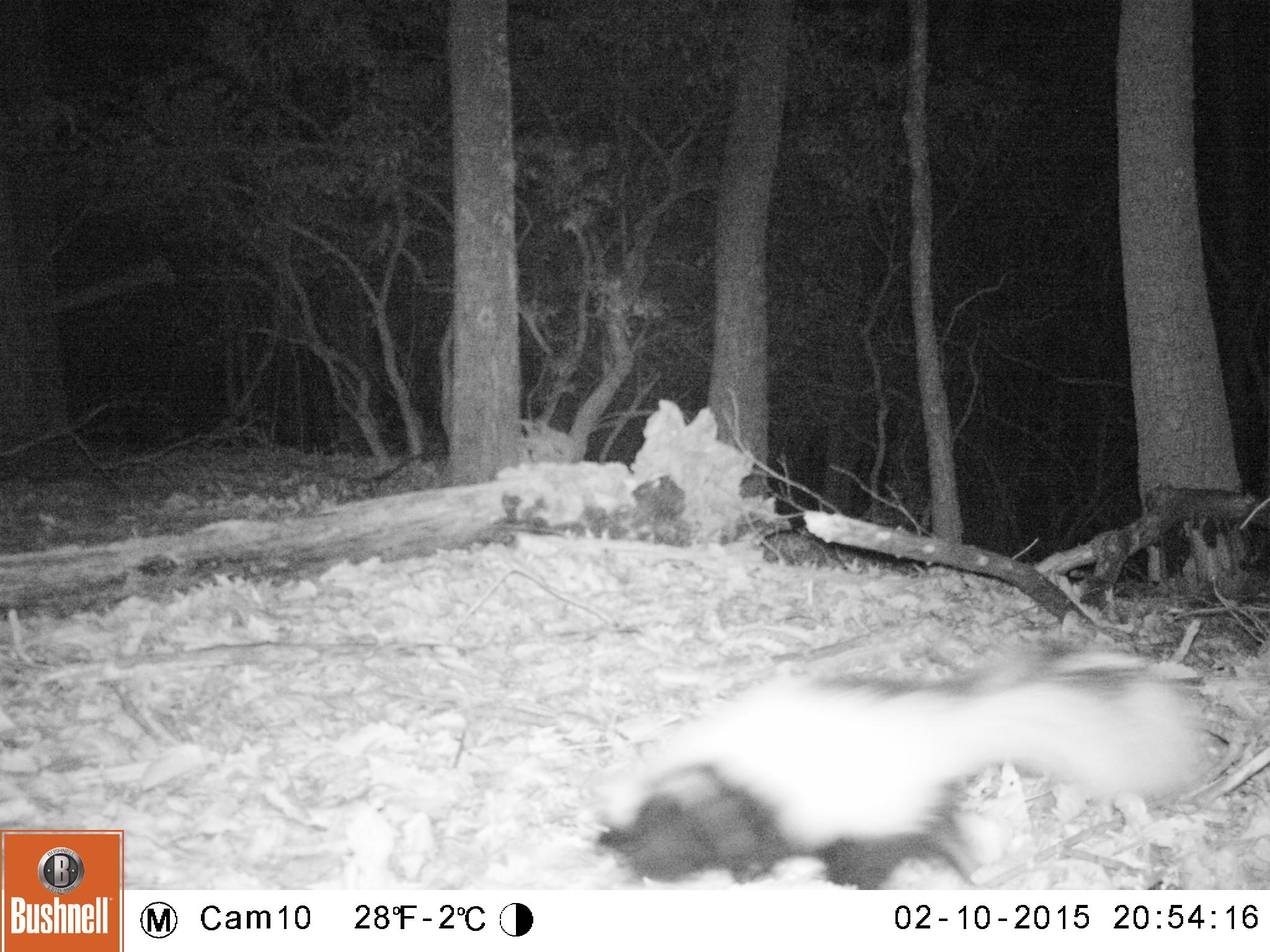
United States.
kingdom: Animalia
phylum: Chordata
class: Mammalia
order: Carnivora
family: Mephitidae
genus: Mephitis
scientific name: Mephitis mephitis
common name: striped skunk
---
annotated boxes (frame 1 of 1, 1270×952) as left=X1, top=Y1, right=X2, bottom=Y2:
Striped Skunk: left=590, top=626, right=1217, bottom=886